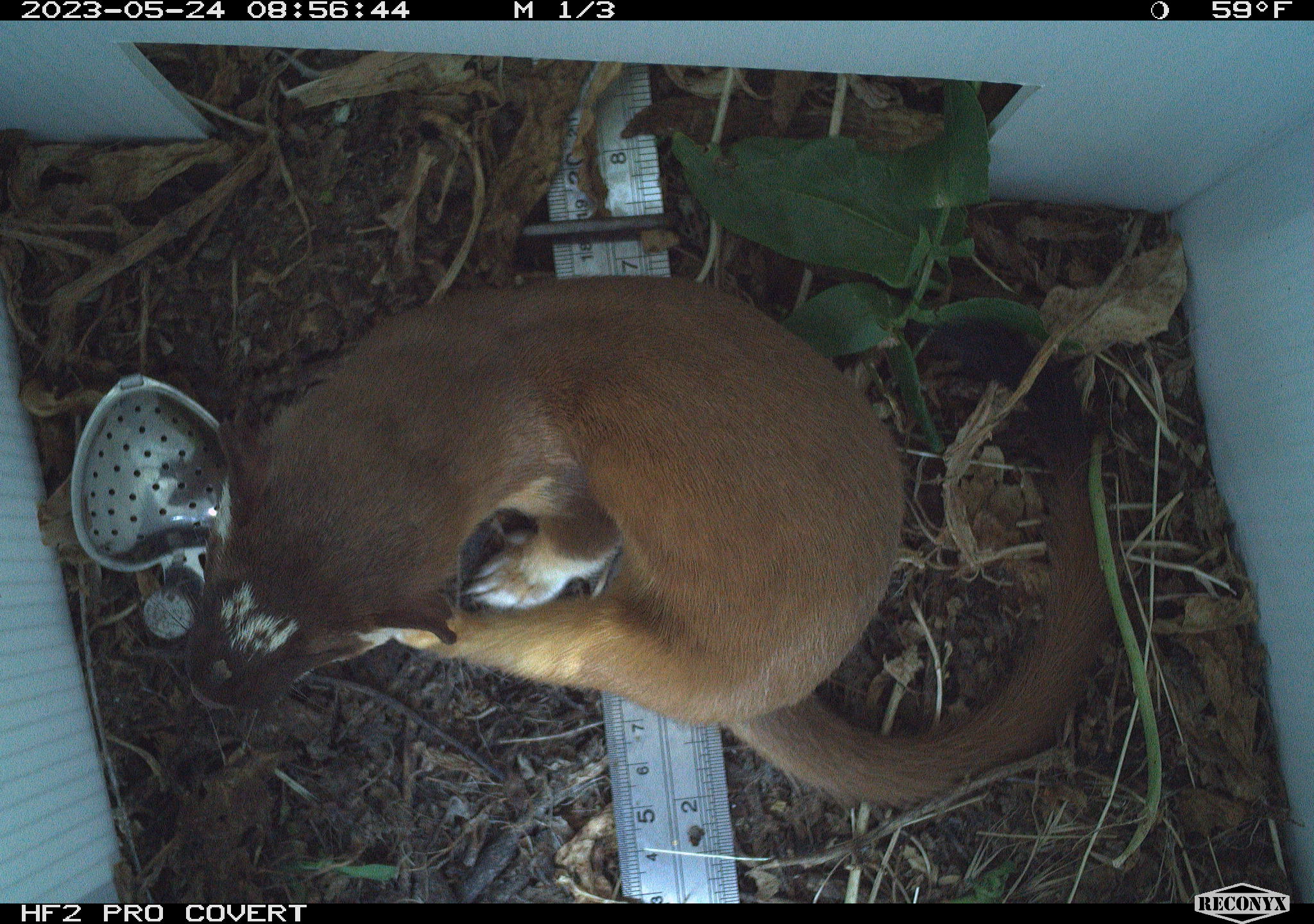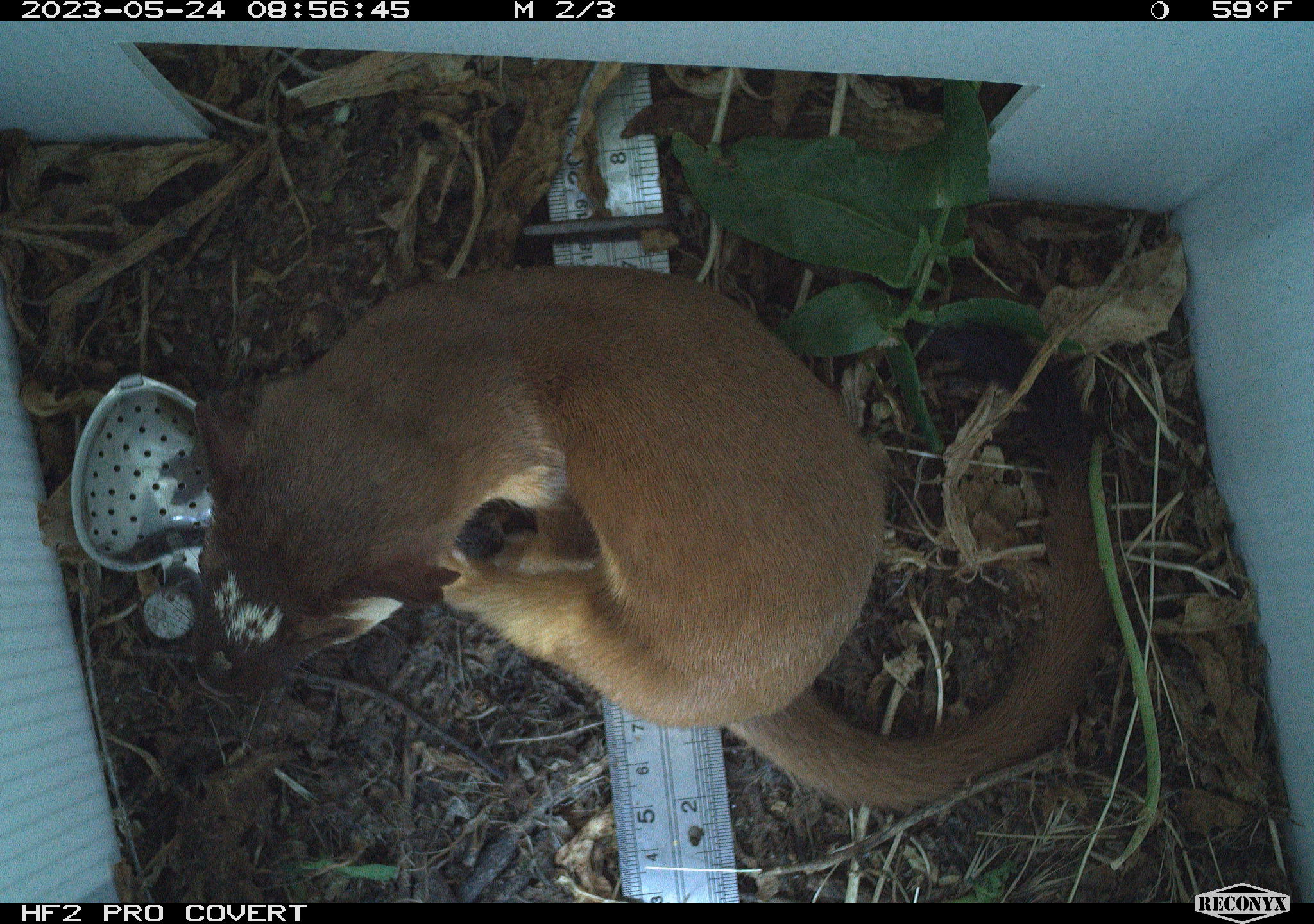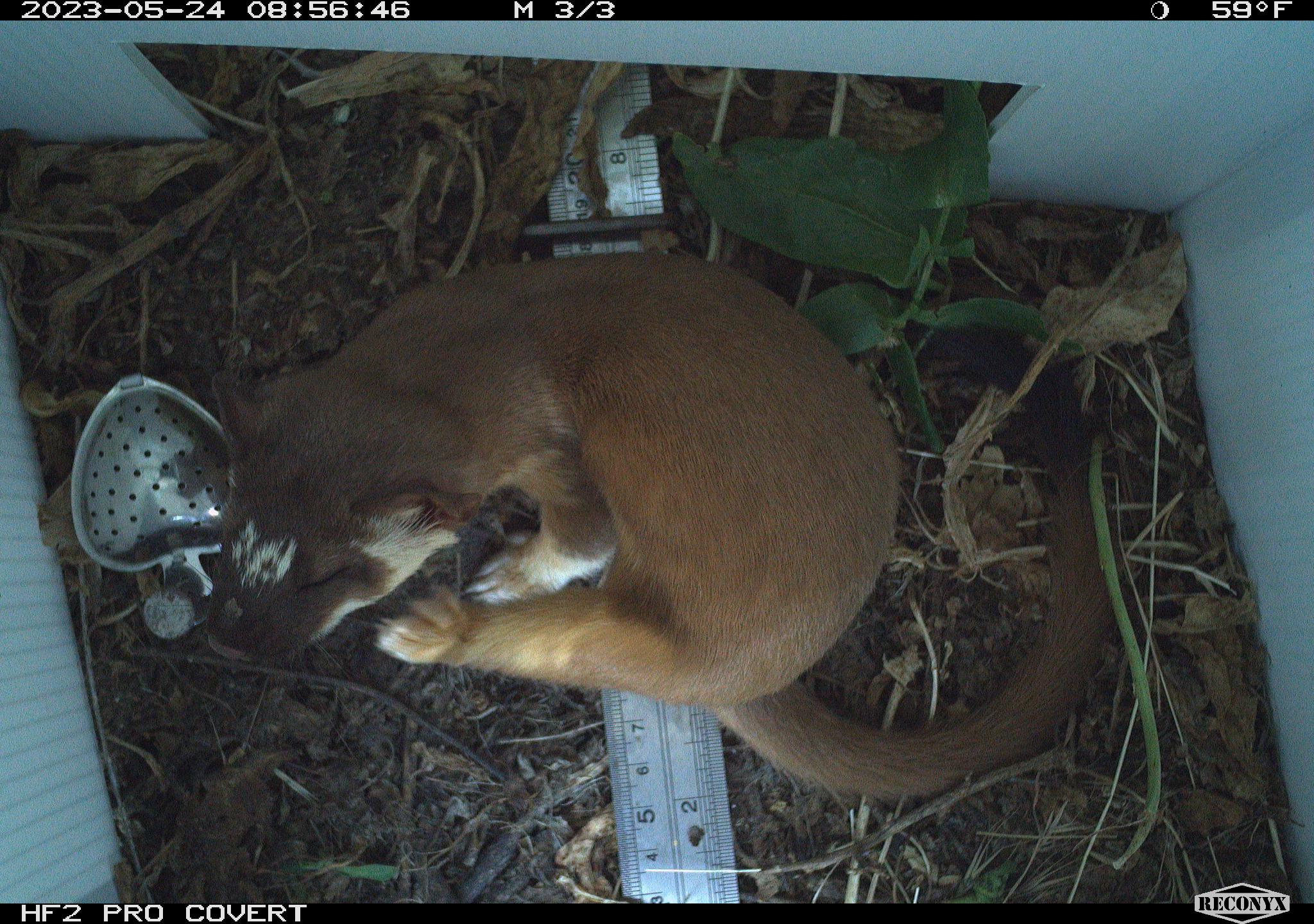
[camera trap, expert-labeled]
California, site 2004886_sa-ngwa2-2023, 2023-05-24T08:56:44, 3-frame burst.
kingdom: Animalia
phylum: Chordata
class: Mammalia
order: Carnivora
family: Mustelidae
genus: Neogale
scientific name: Neogale frenata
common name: long-tailed weasel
Long-tailed weasel (Neogale frenata).